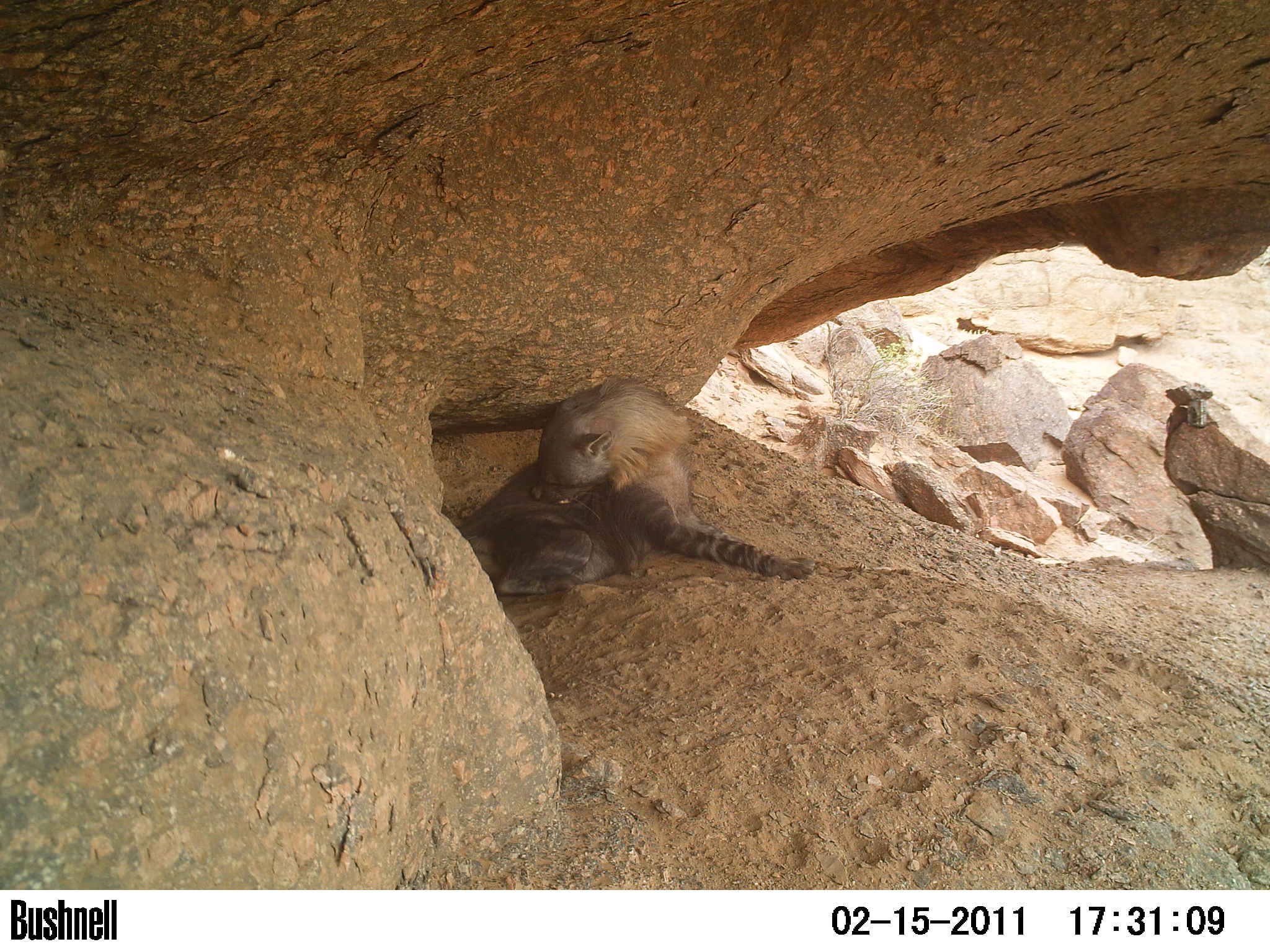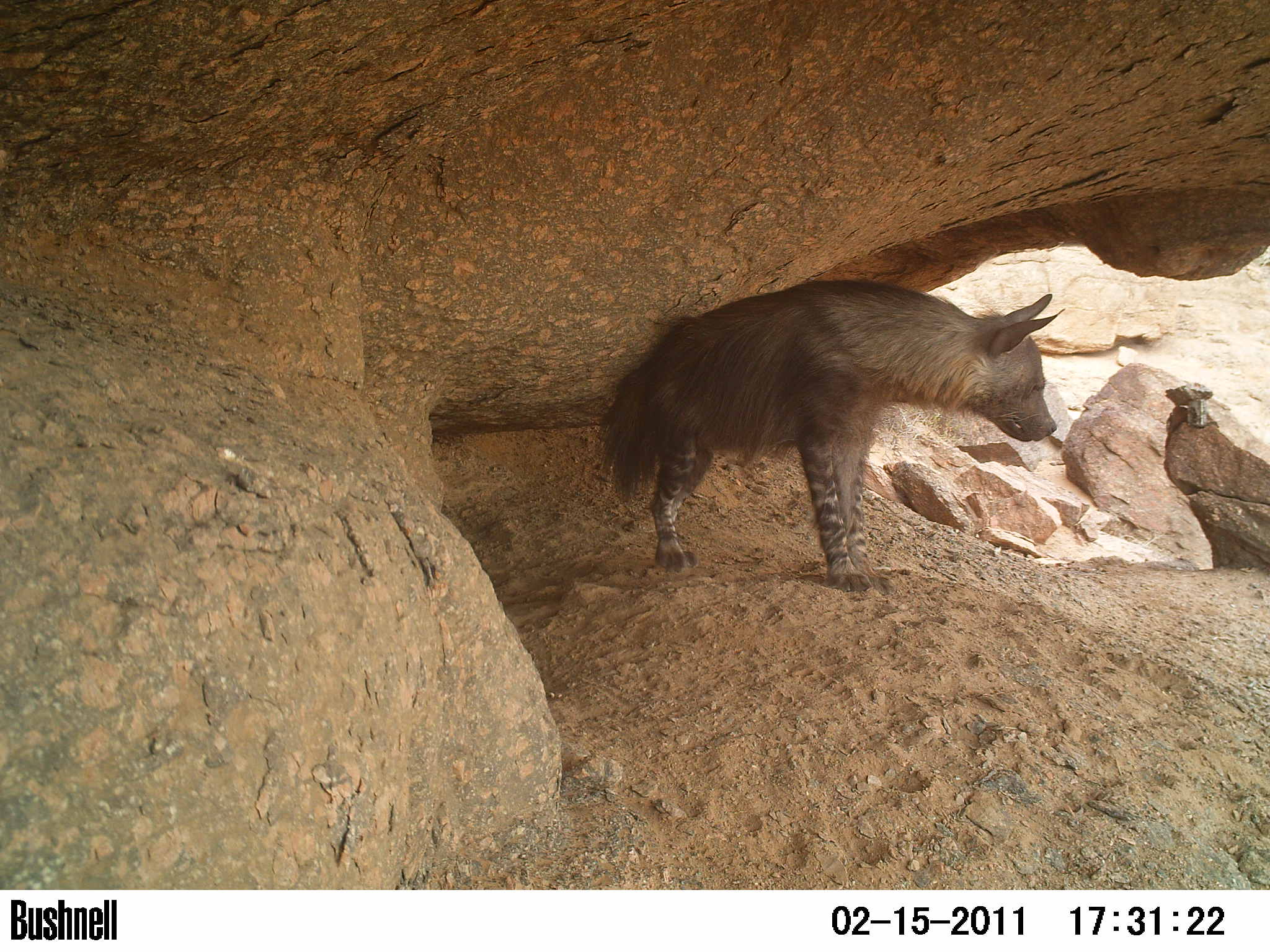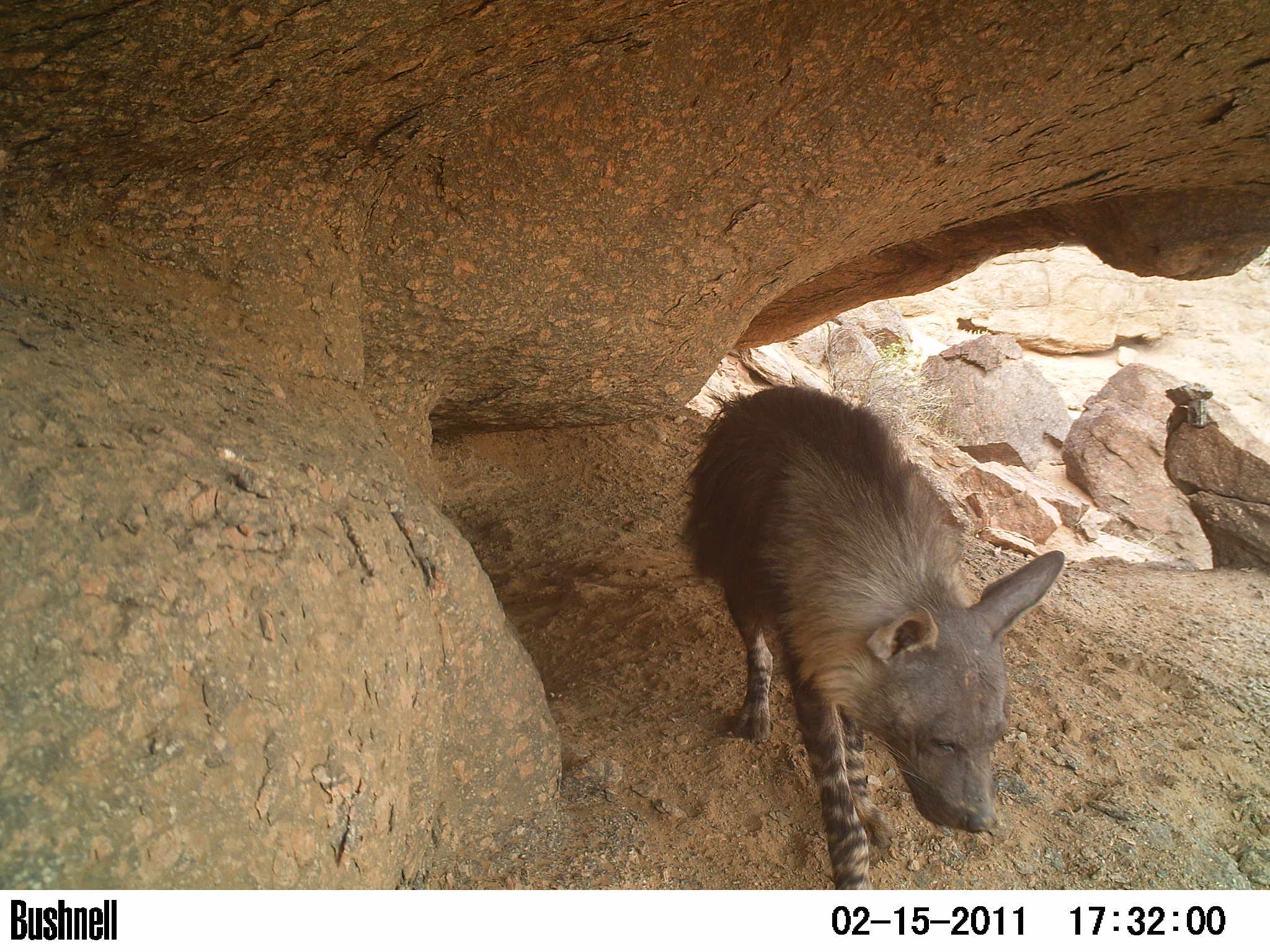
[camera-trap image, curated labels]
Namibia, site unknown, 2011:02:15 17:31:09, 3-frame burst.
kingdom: Animalia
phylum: Chordata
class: Mammalia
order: Carnivora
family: Hyaenidae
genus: Parahyaena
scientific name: Parahyaena brunnea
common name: brown hyena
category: hyaena brunnea